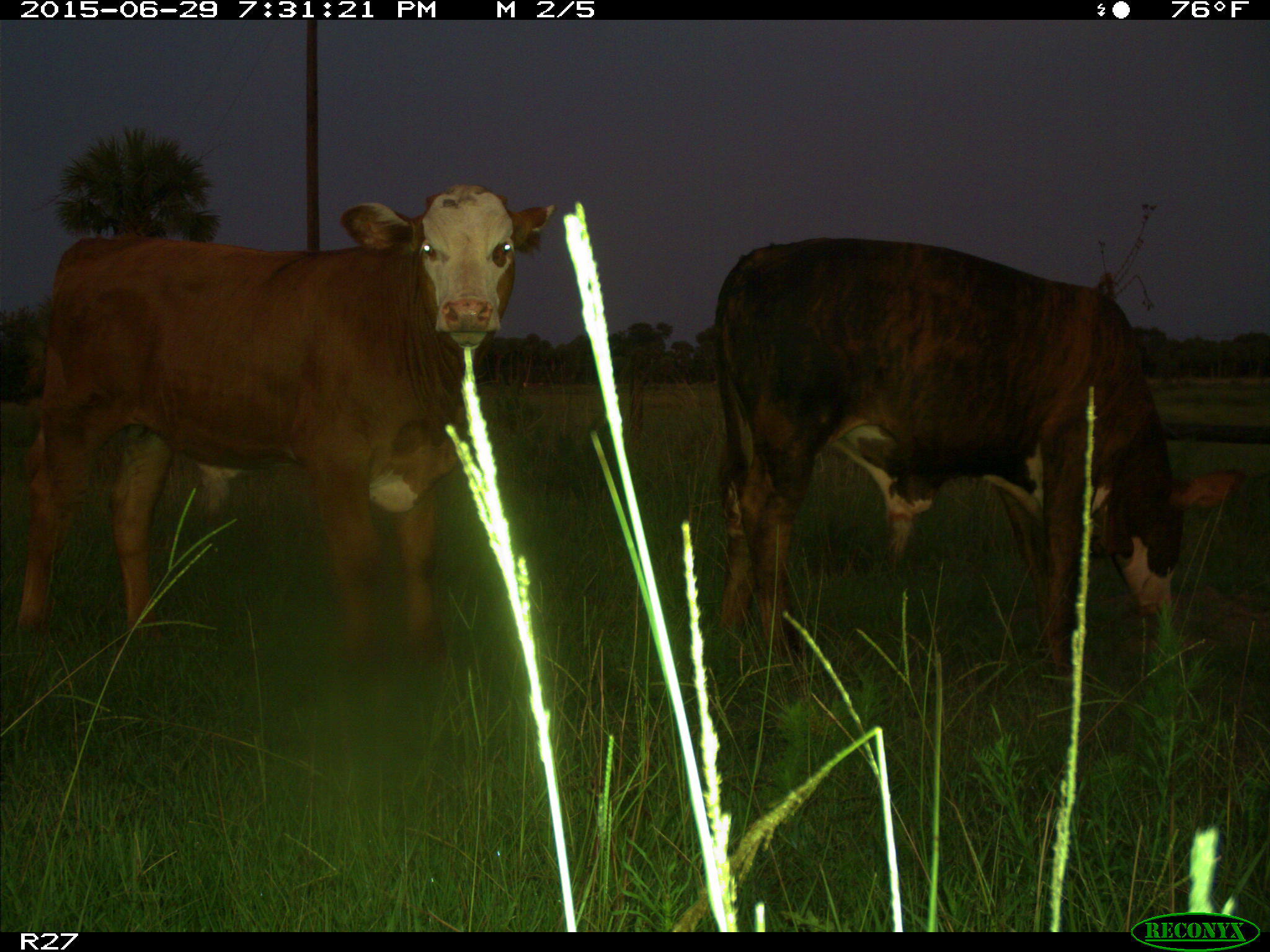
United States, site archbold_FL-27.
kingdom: Animalia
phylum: Chordata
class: Mammalia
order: Artiodactyla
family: Bovidae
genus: Bos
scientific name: Bos taurus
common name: domestic cow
Bos taurus (domestic cow).